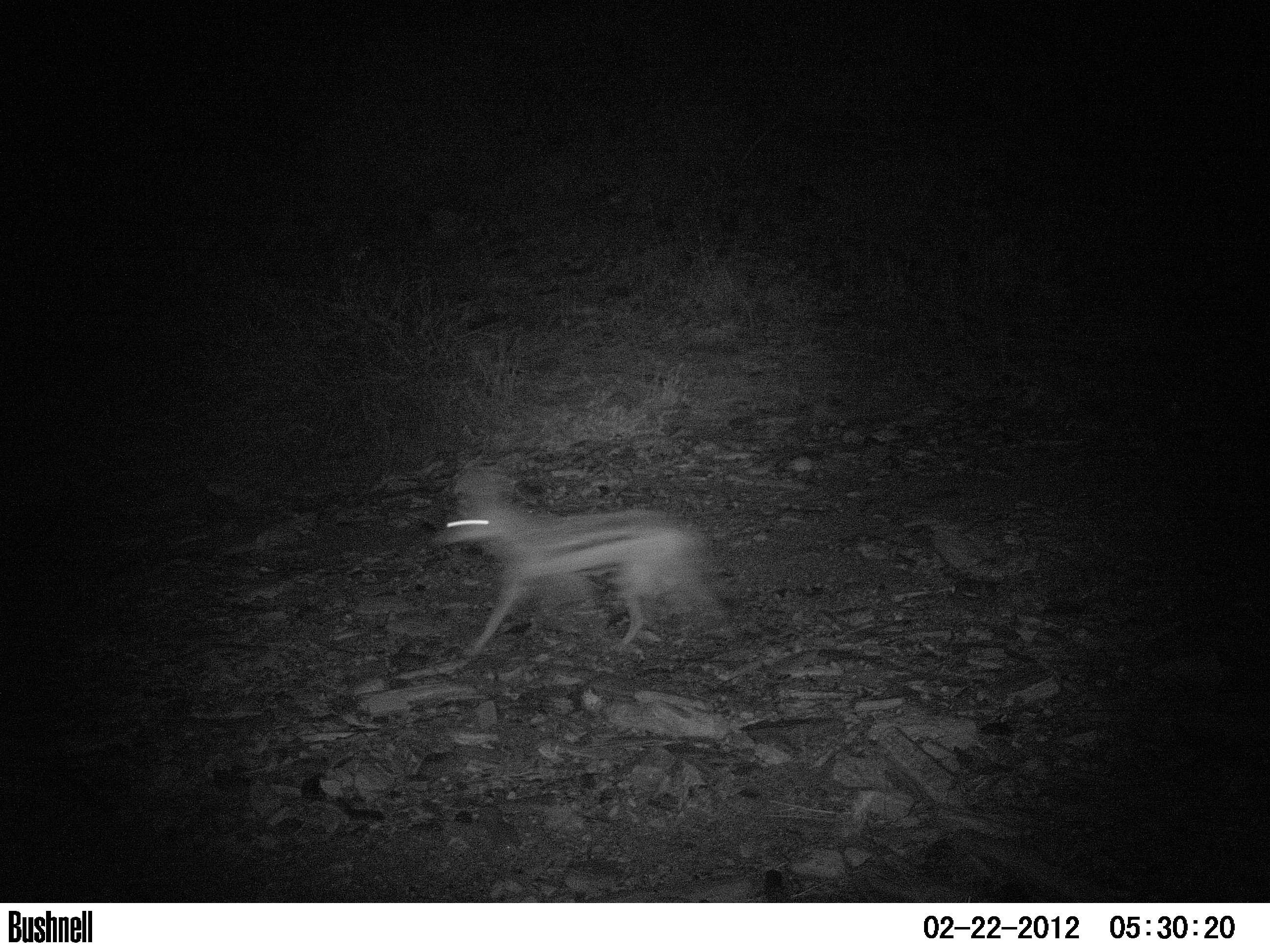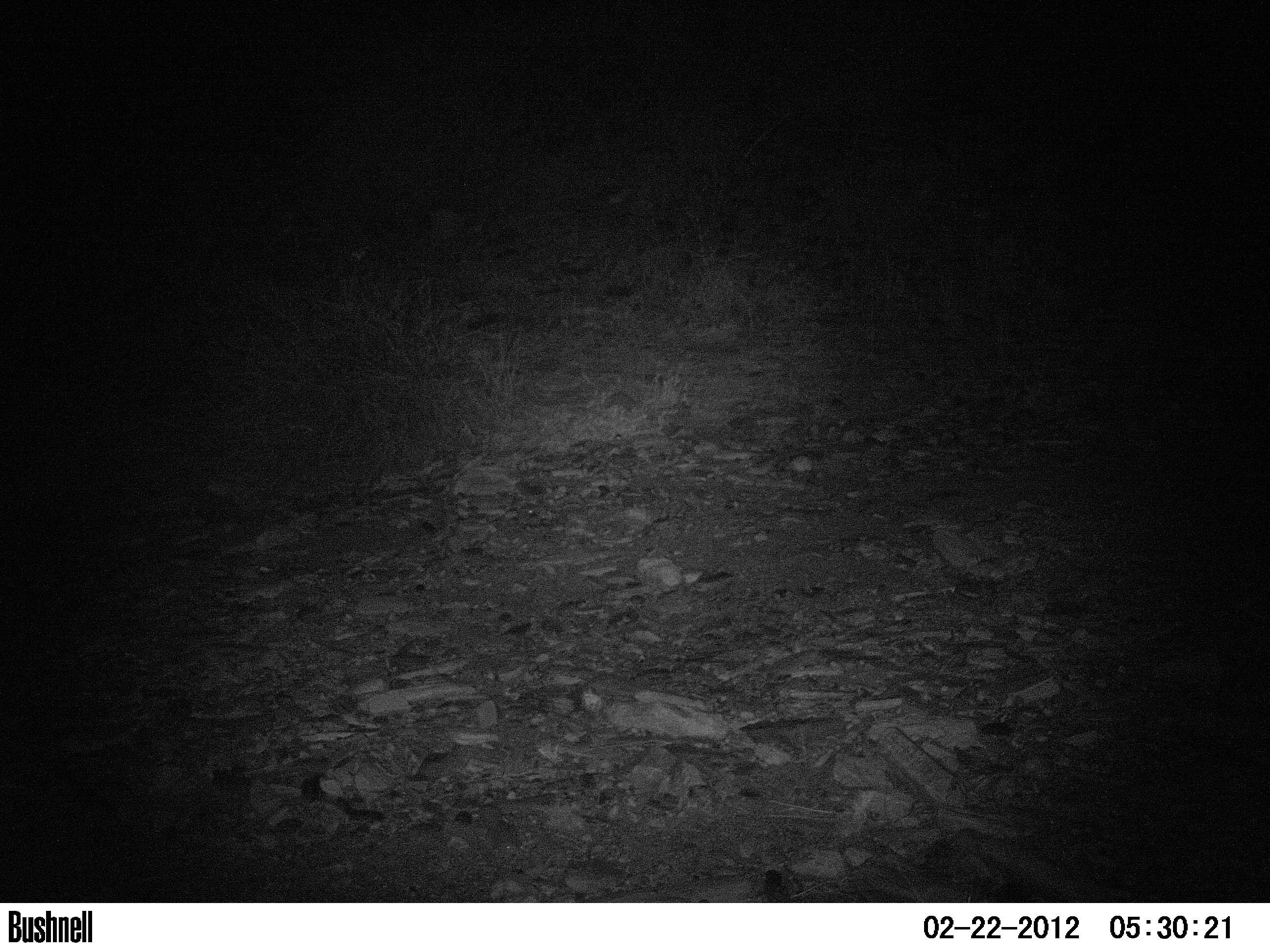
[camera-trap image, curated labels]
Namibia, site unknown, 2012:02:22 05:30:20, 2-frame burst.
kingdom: Animalia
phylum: Chordata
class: Mammalia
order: Carnivora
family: Canidae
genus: Lupulella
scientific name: Lupulella mesomelas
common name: black-backed jackal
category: canis mesomelas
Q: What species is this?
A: Canis mesomelas (black-backed jackal) (Lupulella mesomelas).